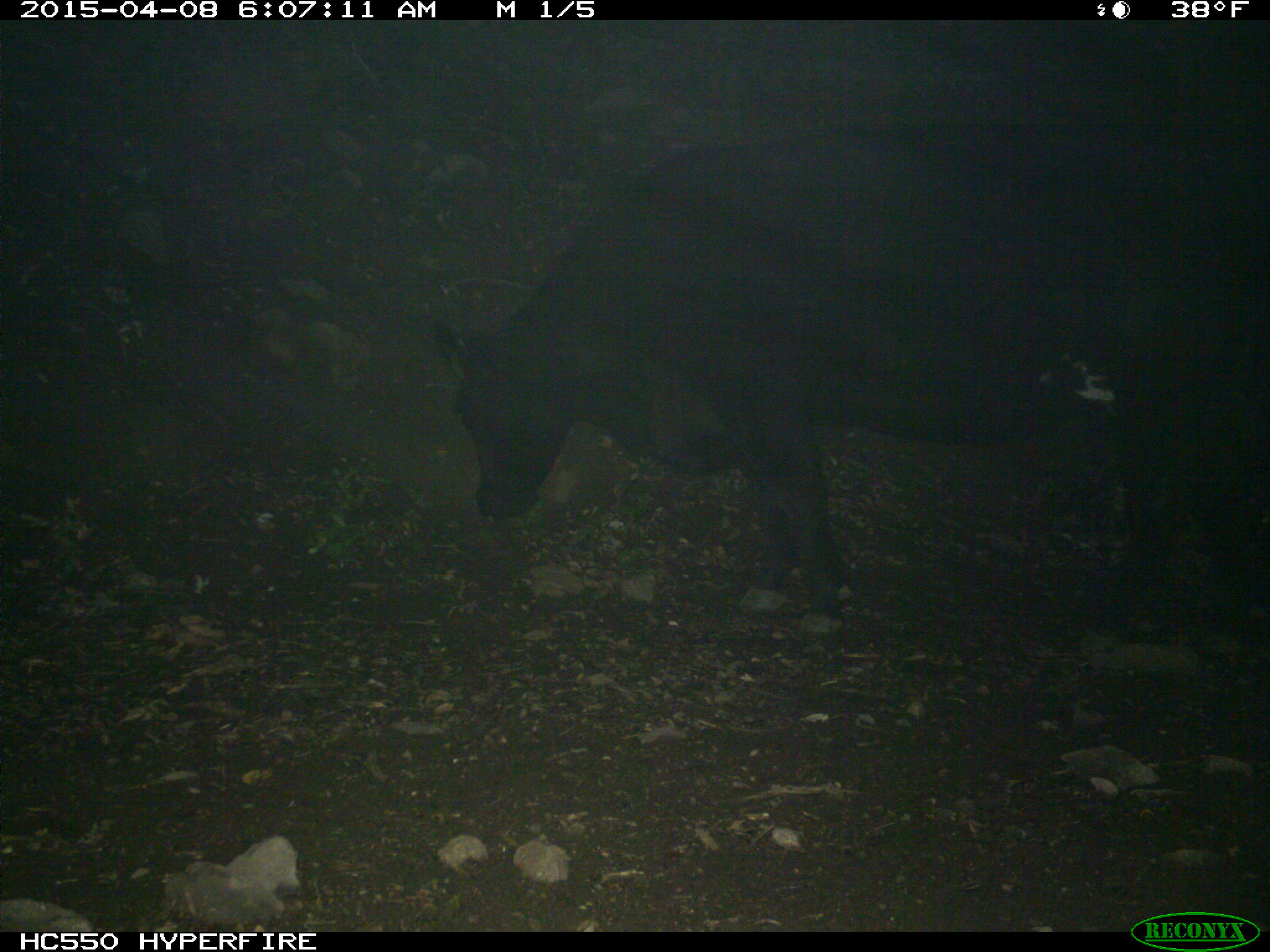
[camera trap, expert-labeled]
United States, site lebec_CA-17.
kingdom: Animalia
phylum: Chordata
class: Mammalia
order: Artiodactyla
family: Bovidae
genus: Bos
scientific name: Bos taurus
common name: domestic cow